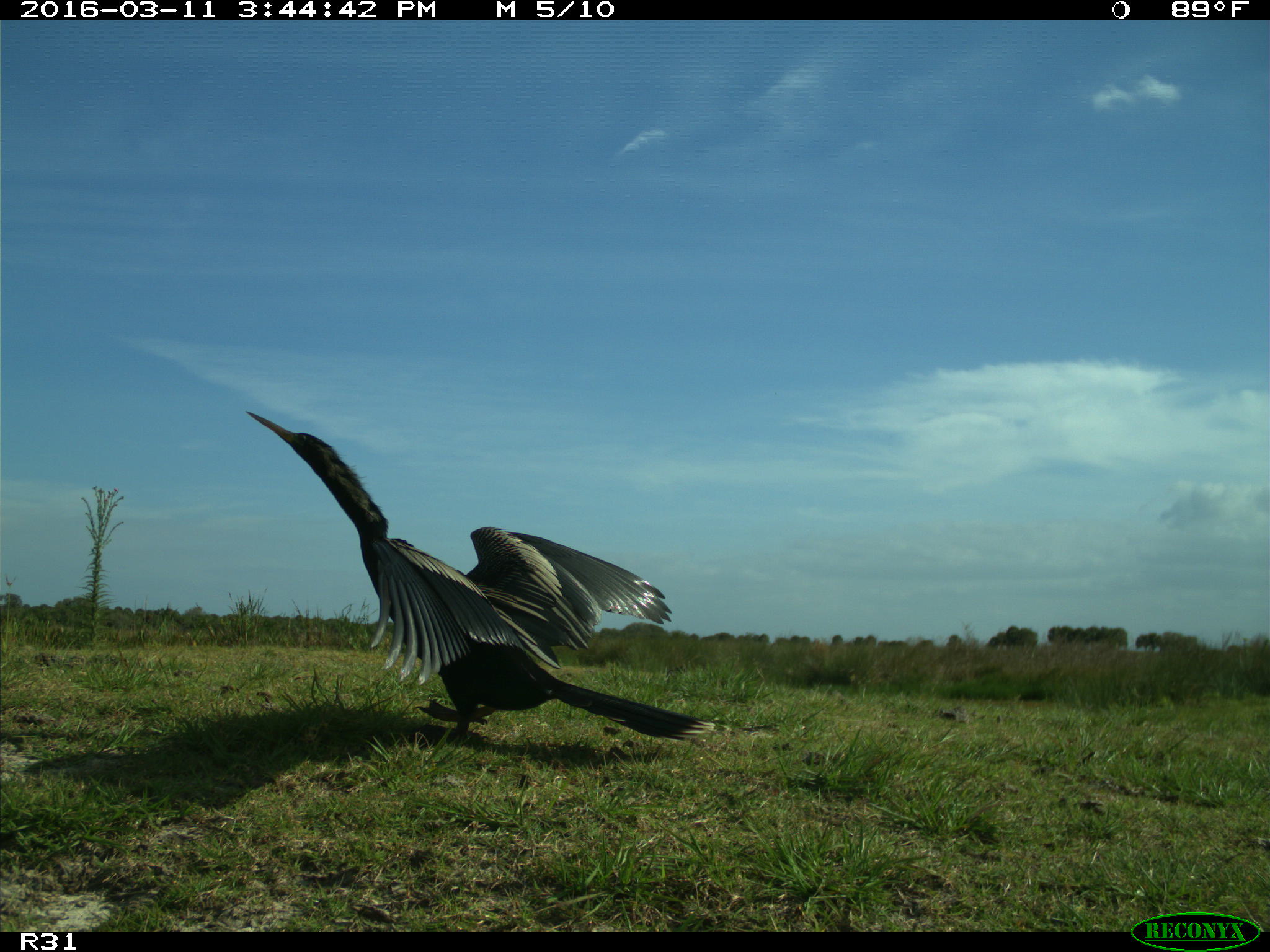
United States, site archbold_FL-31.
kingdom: Animalia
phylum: Chordata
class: Aves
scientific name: Aves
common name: birds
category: unidentified bird